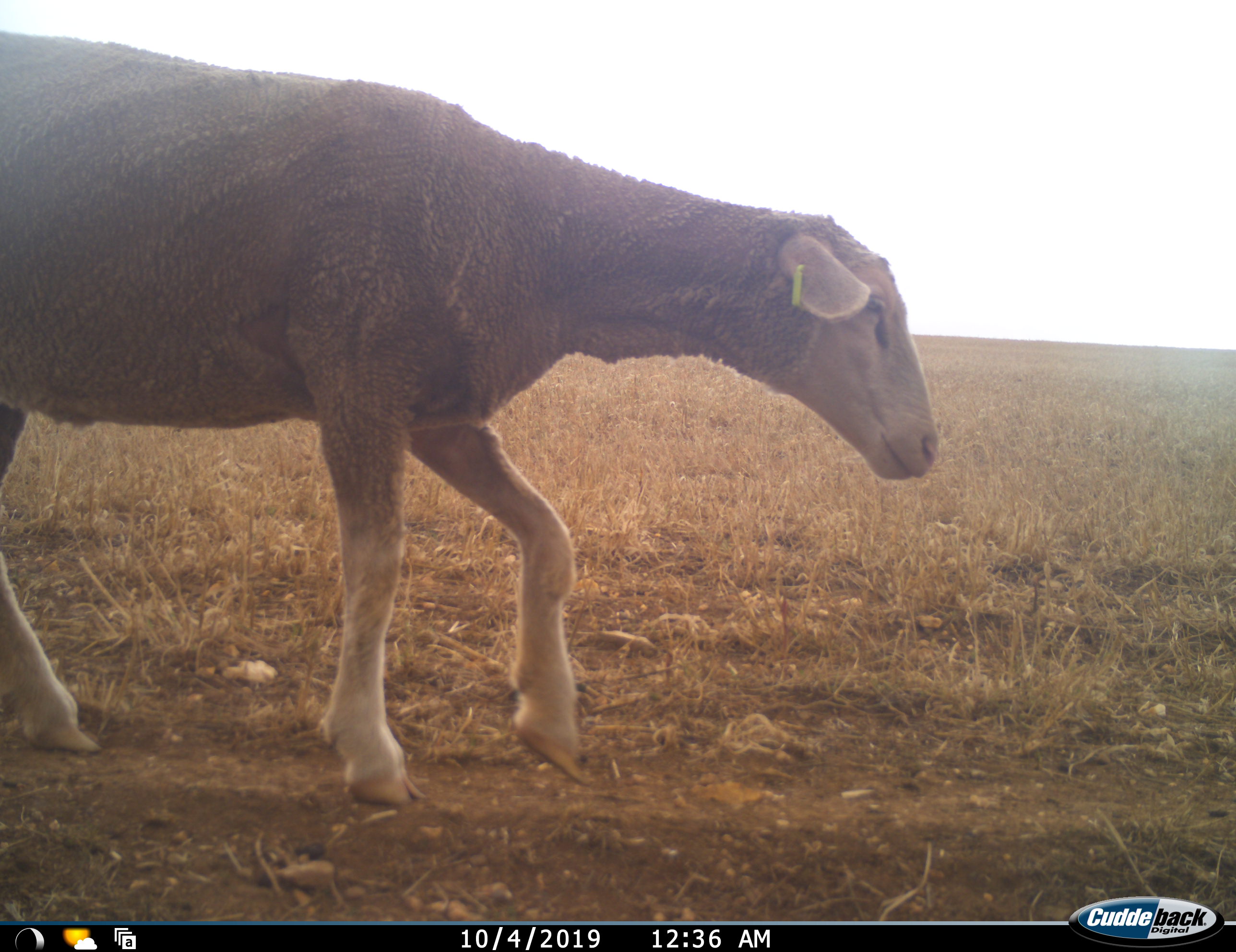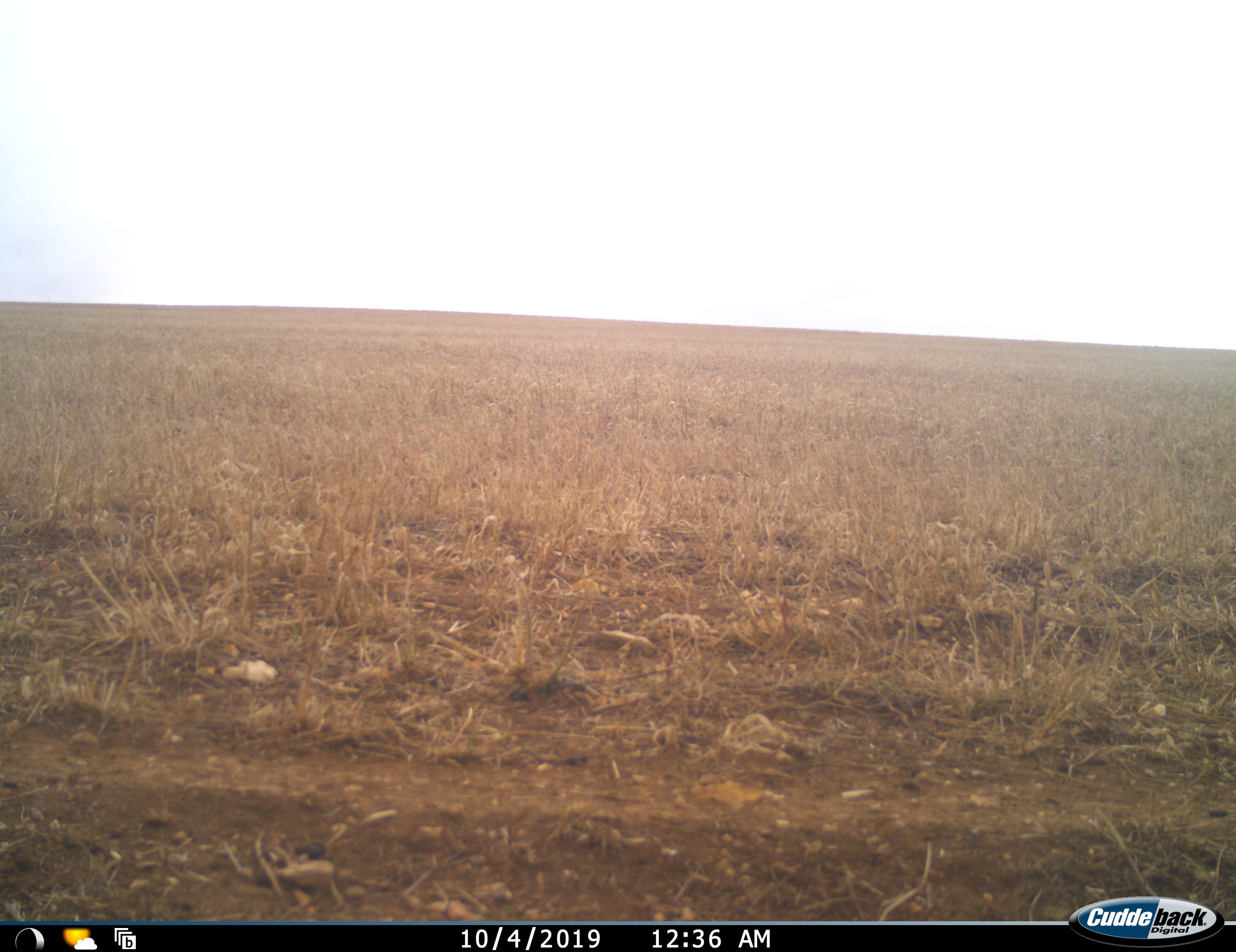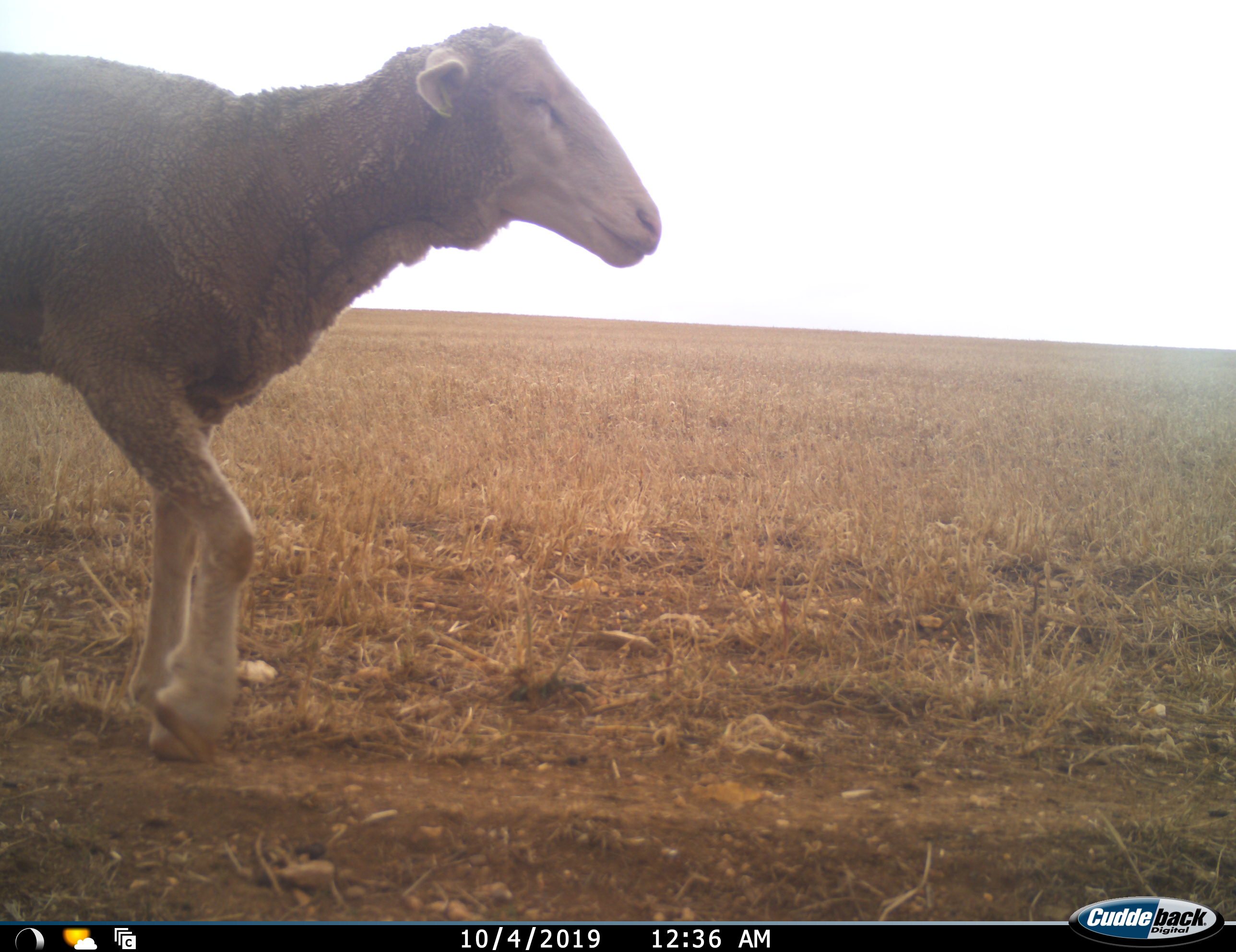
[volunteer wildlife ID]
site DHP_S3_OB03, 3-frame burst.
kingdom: Animalia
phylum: Chordata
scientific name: Vertebrata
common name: domestic animal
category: domesticanimal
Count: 1.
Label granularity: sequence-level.